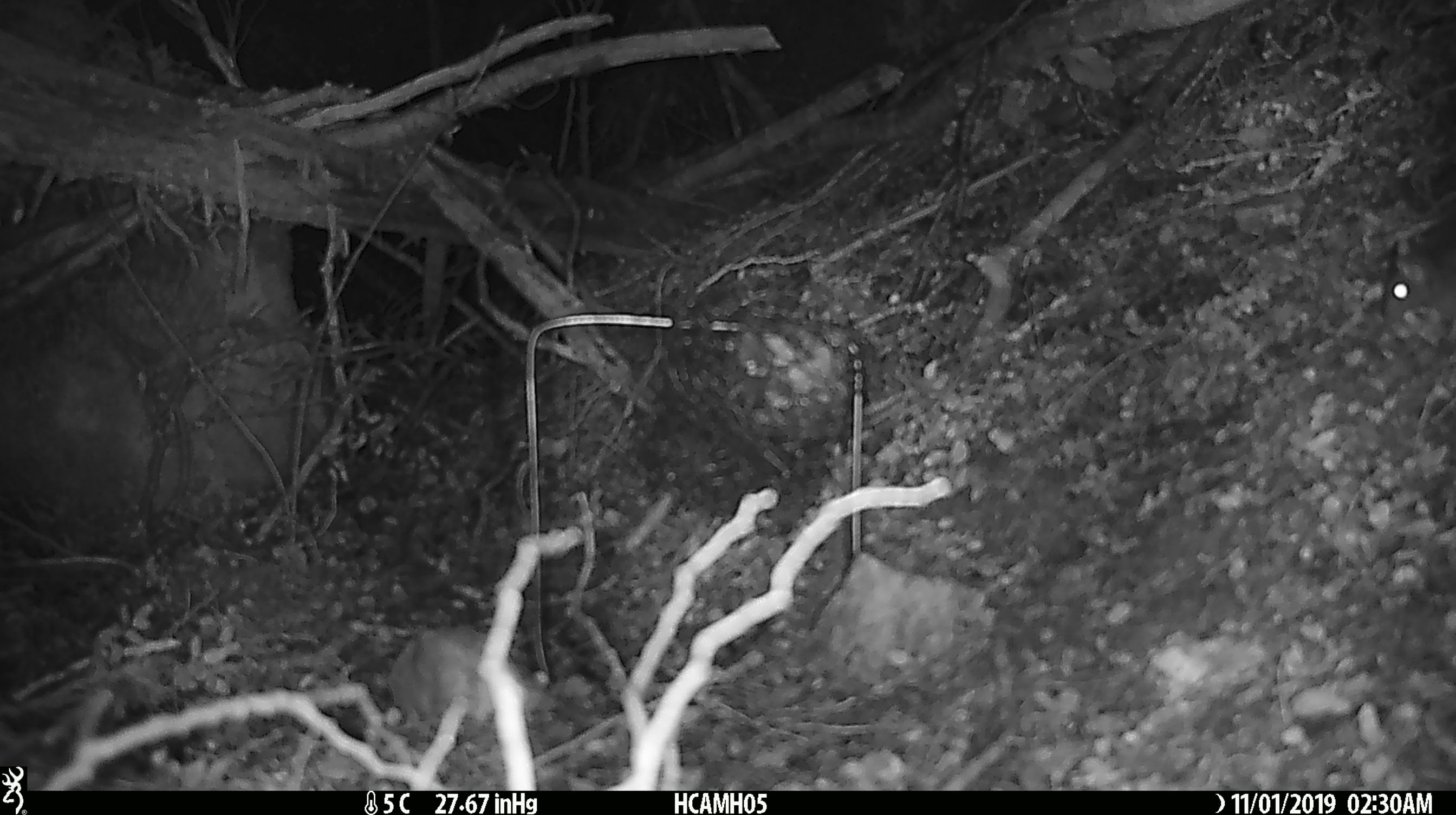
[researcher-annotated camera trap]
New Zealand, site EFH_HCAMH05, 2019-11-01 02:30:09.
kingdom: Animalia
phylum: Chordata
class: Mammalia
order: Rodentia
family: Muridae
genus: Mus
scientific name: Mus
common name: mouse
Mouse (Mus).